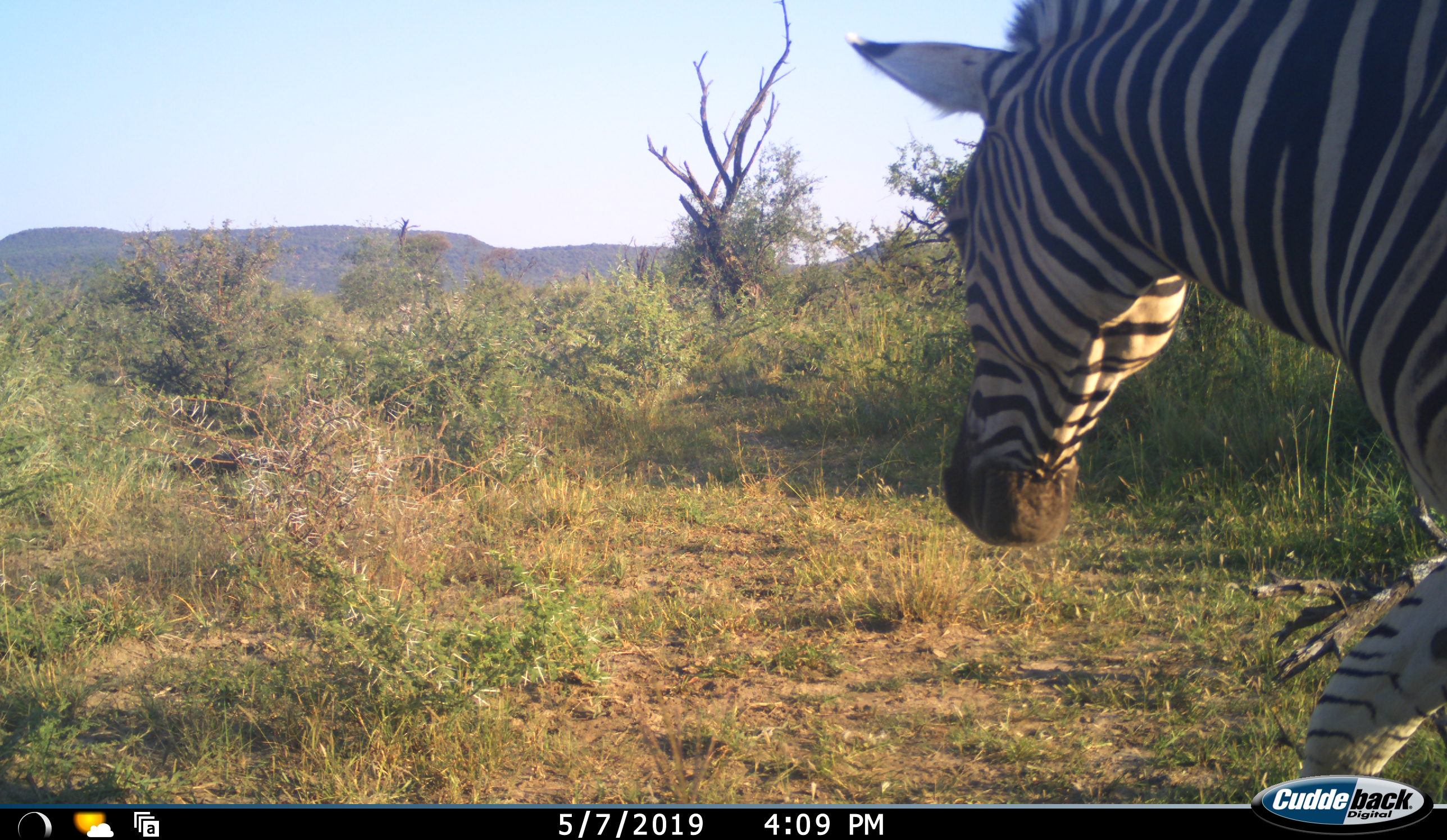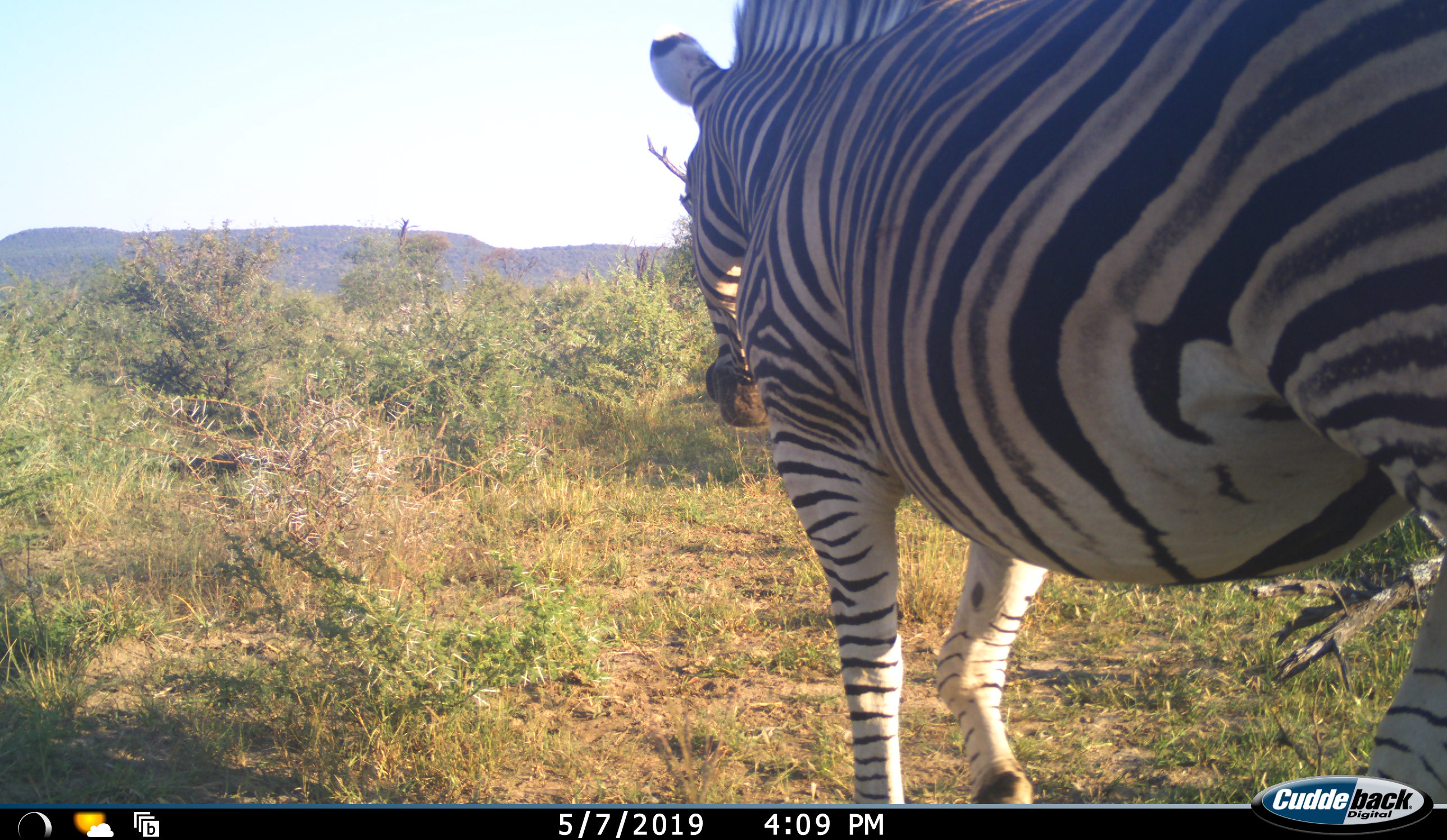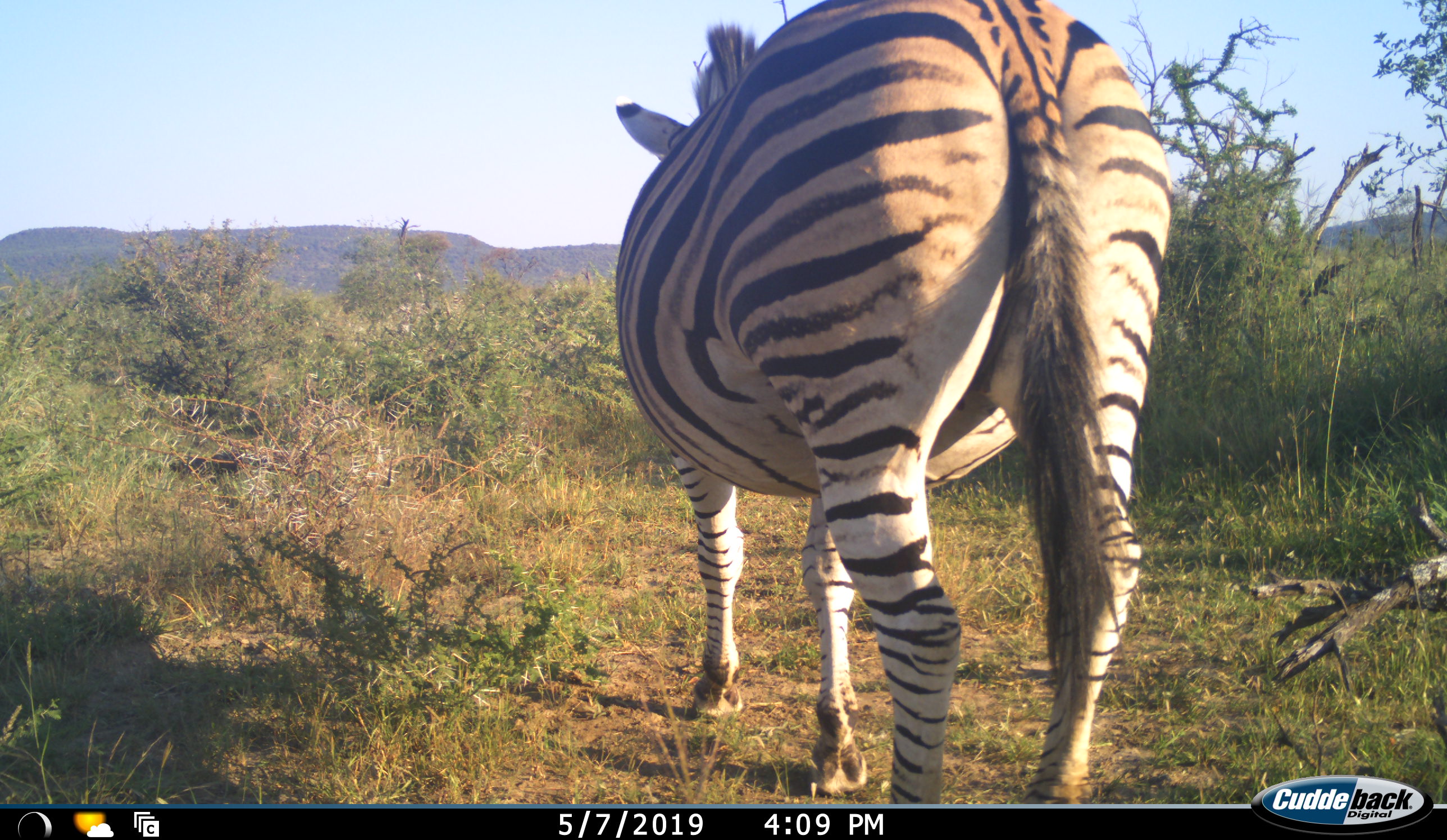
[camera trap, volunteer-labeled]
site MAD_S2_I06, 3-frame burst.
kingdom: Animalia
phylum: Chordata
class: Mammalia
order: Perissodactyla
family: Equidae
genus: Equus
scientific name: Equus quagga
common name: plains zebra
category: zebraplains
Zebraplains (plains zebra) (Equus quagga), count 1. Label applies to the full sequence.